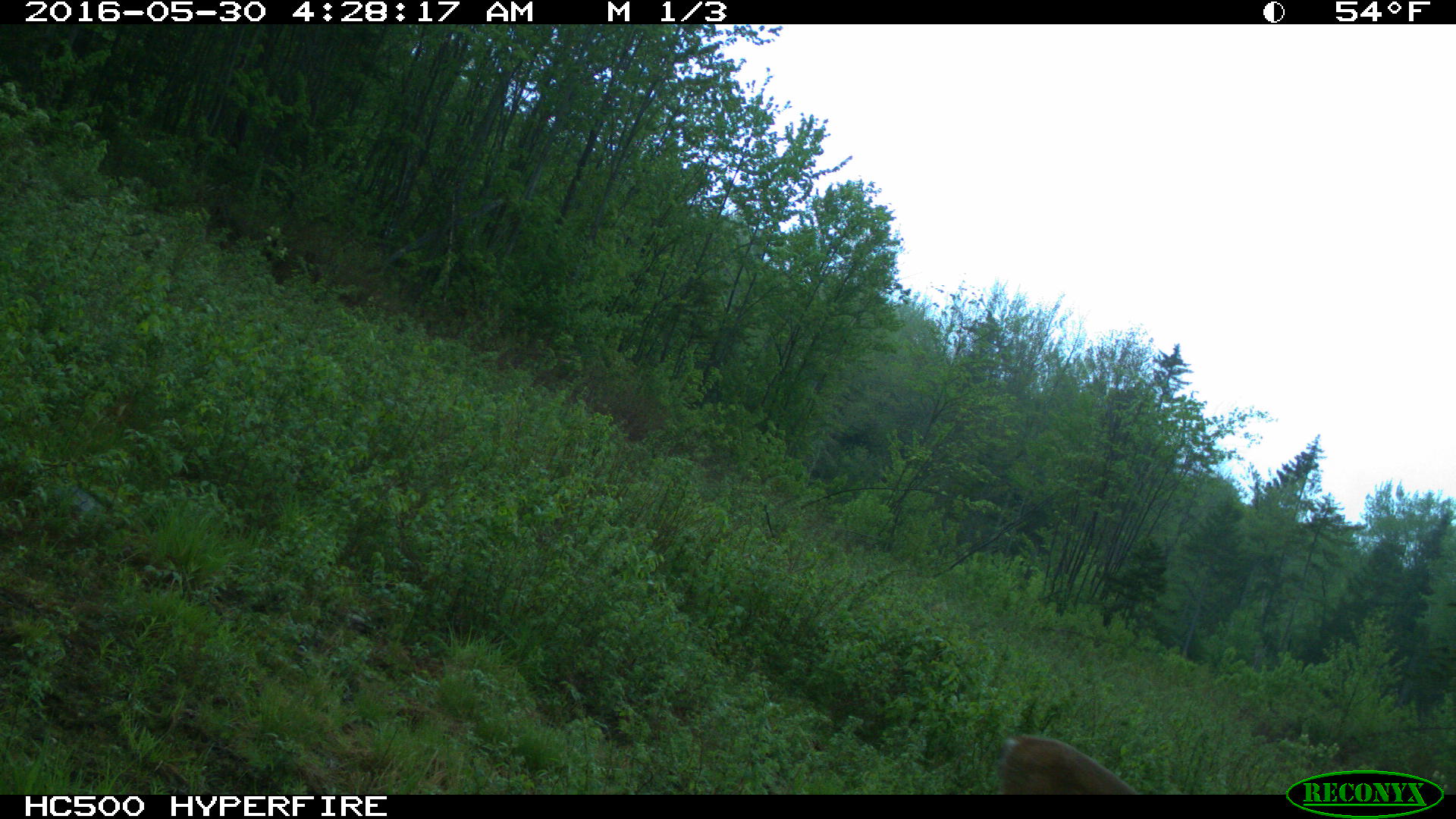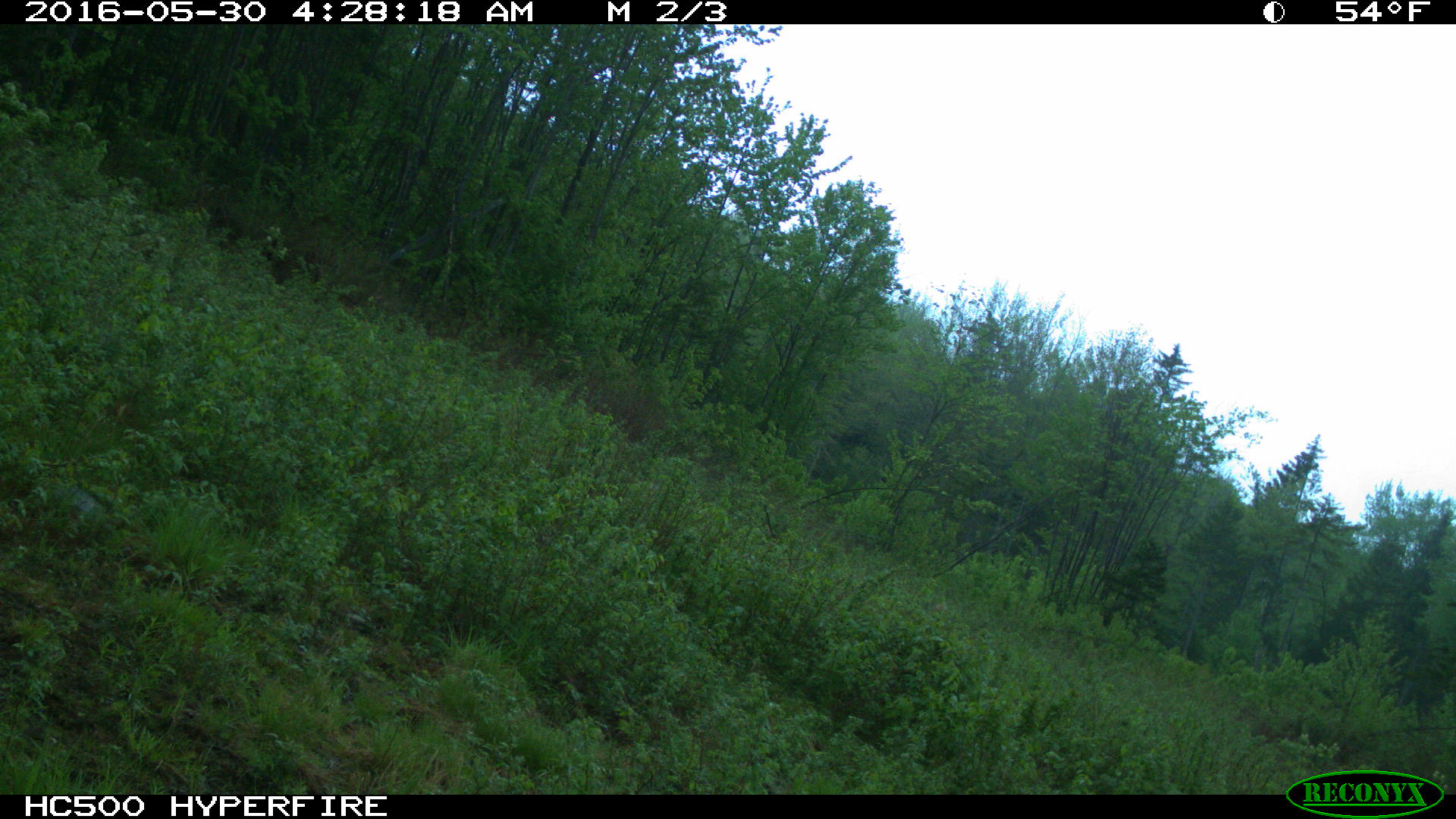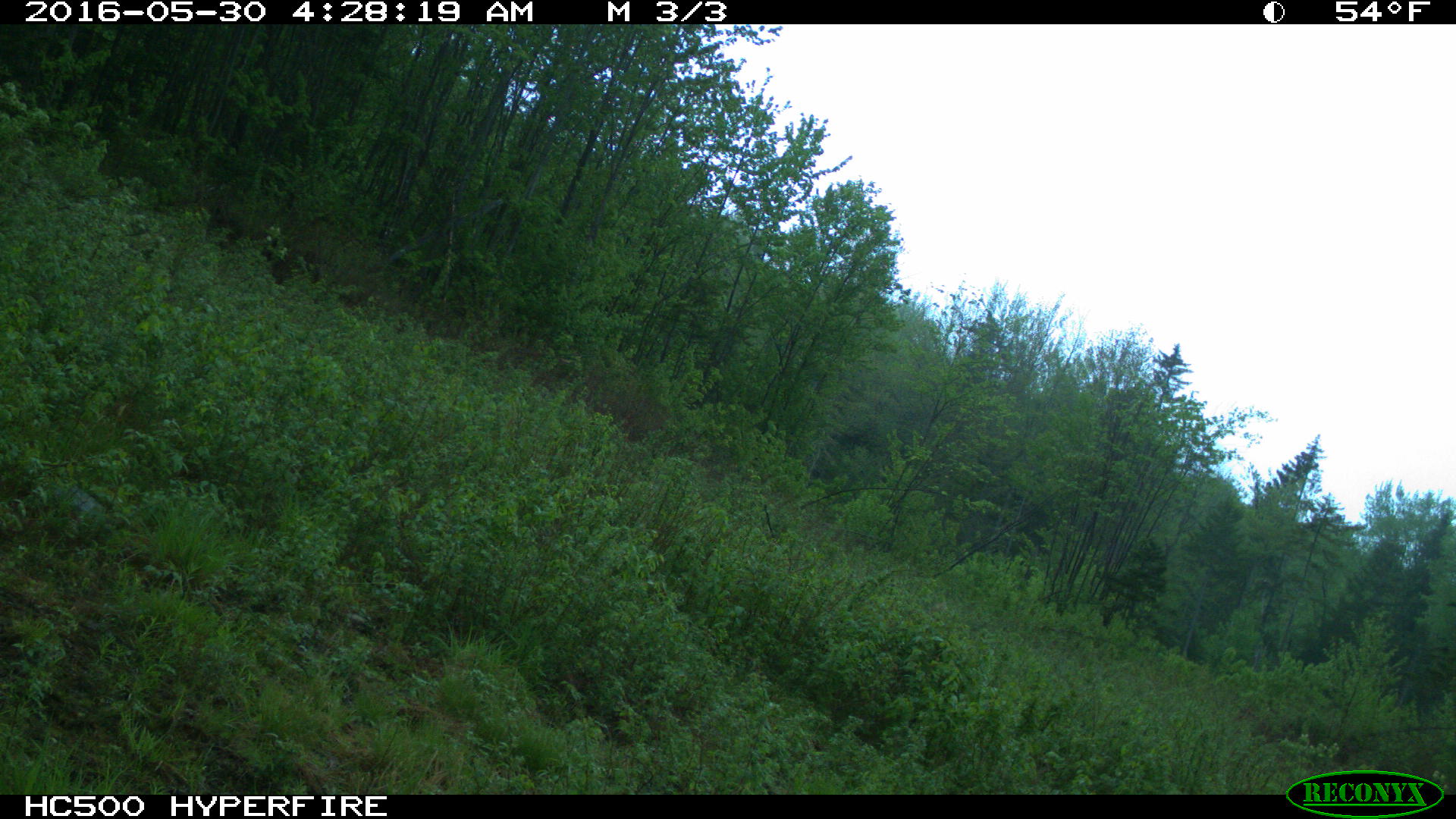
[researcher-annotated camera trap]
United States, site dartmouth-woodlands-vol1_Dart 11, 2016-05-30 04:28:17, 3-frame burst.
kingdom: Animalia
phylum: Chordata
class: Mammalia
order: Artiodactyla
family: Cervidae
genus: Odocoileus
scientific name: Odocoileus virginianus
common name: white-tailed deer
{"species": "white-tailed deer (Odocoileus virginianus)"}